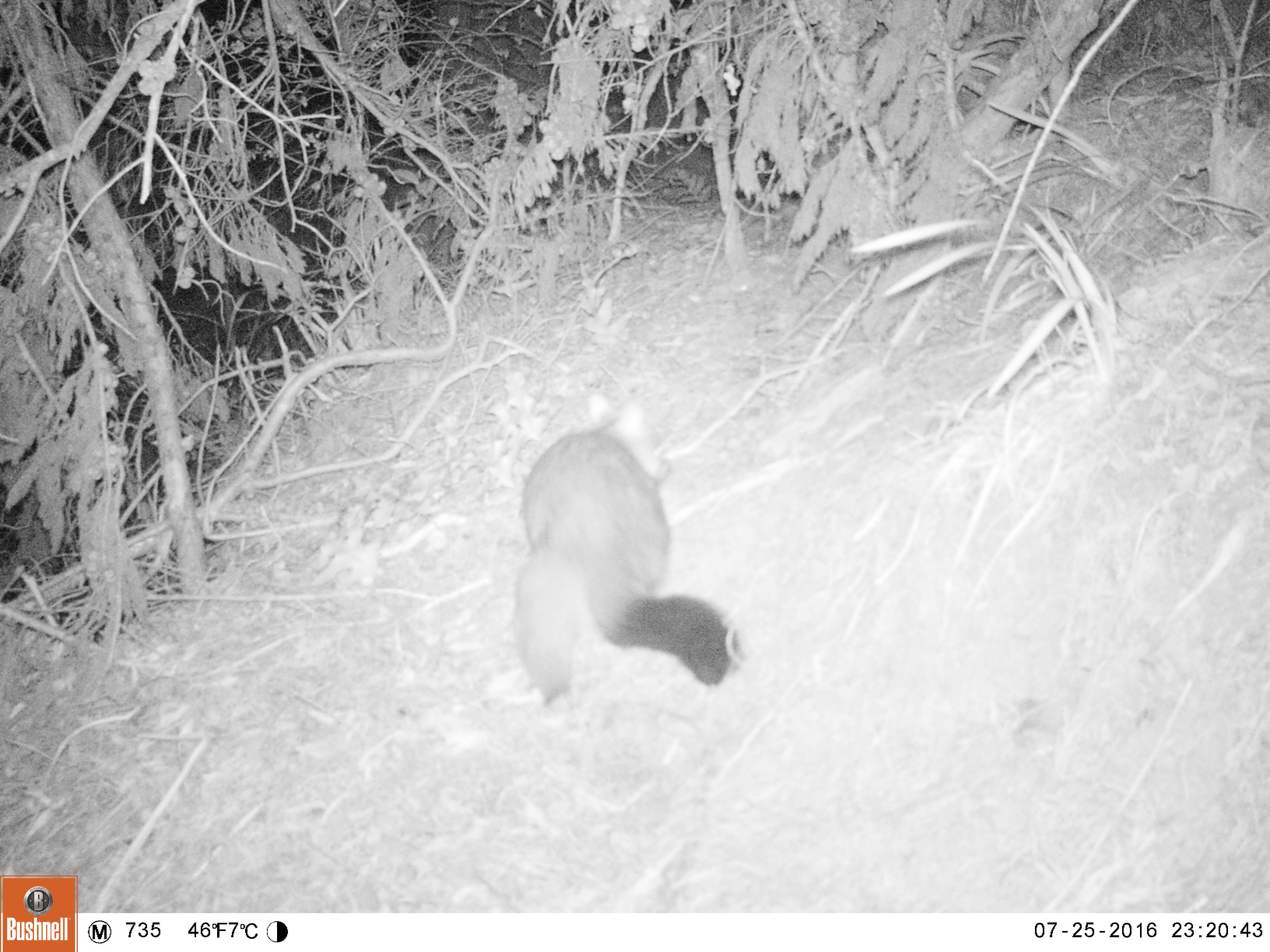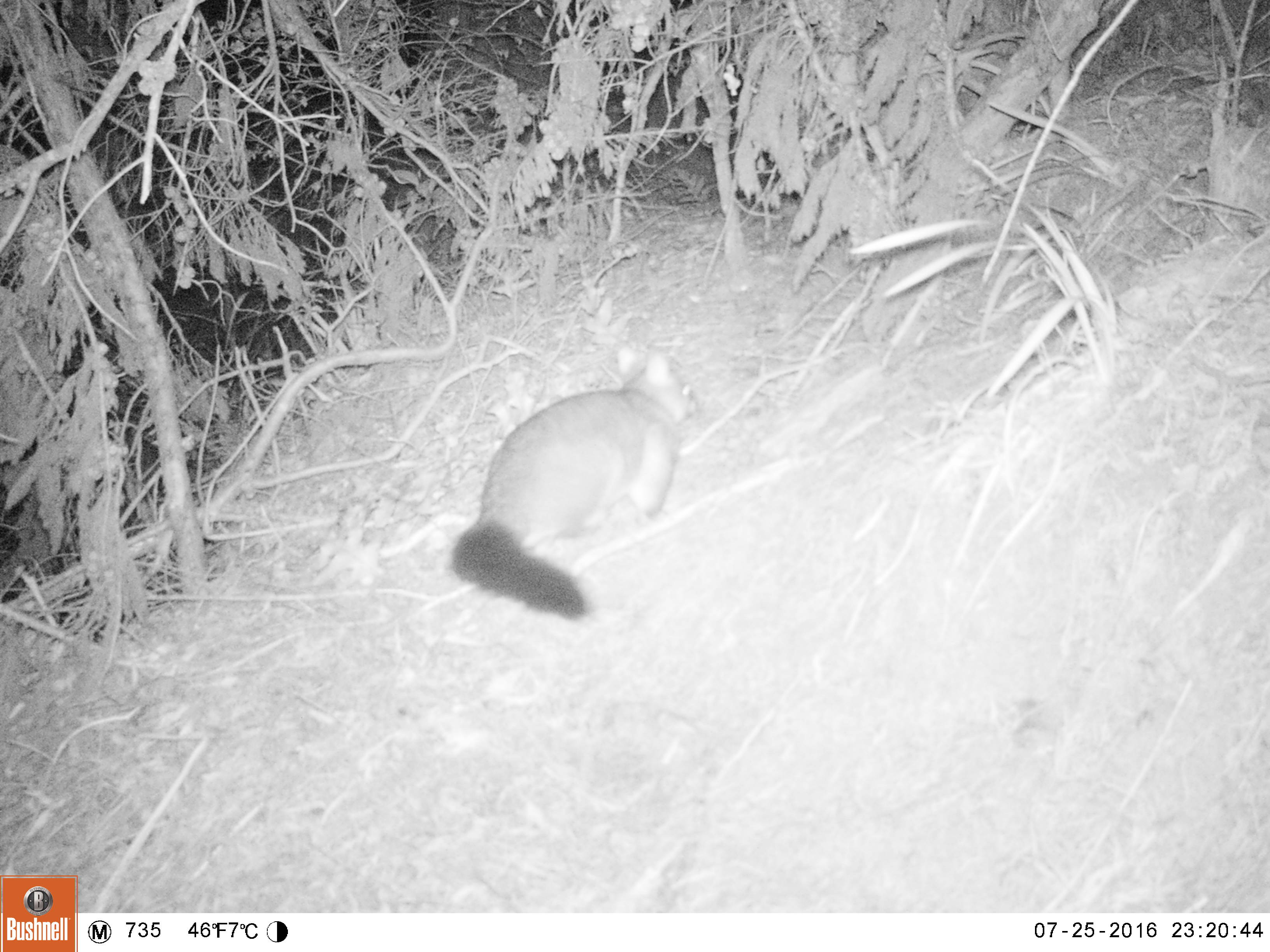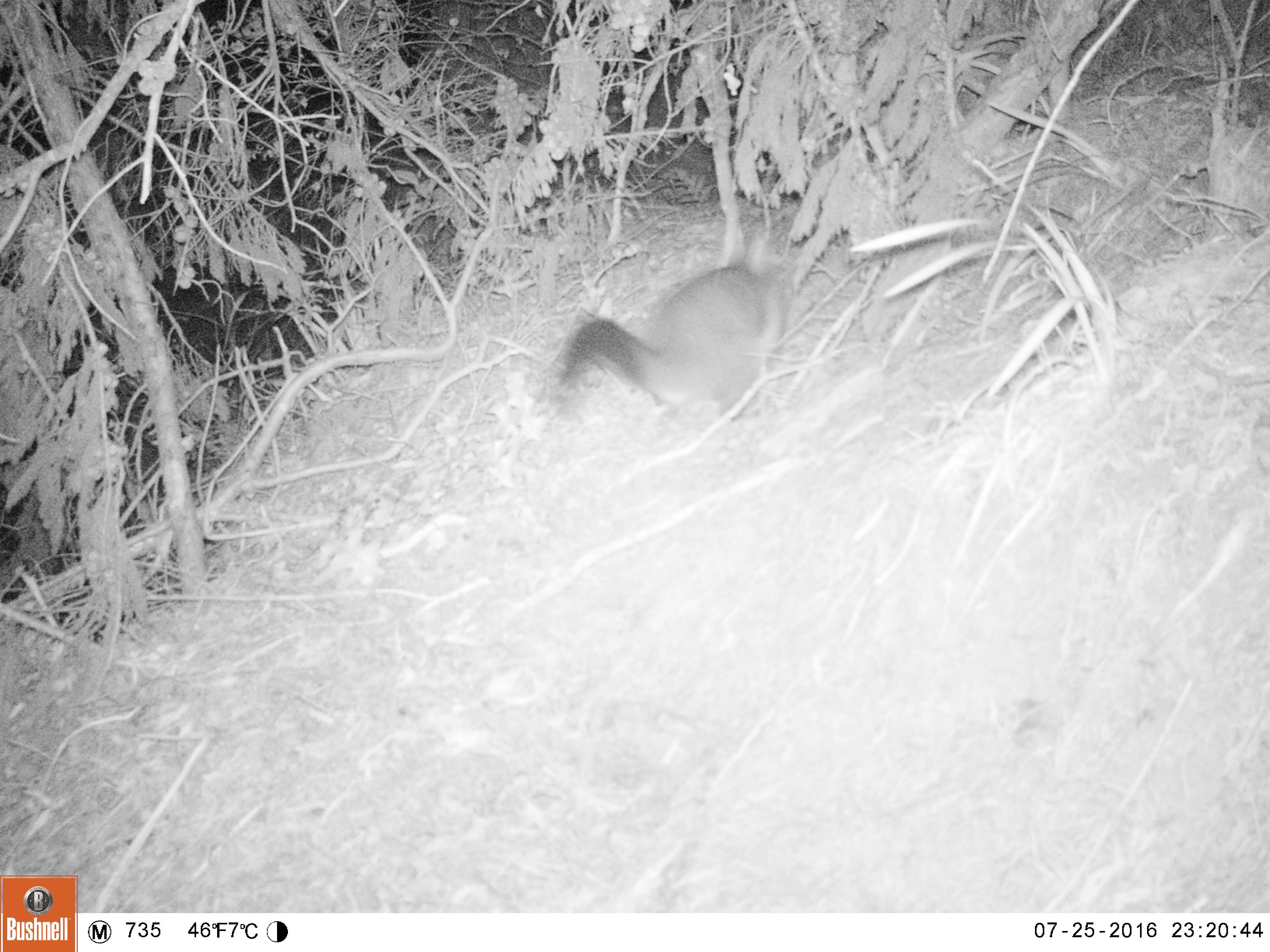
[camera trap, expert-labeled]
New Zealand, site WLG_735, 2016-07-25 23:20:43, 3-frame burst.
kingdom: Animalia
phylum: Chordata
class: Mammalia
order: Diprotodontia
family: Phalangeridae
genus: Trichosurus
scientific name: Trichosurus vulpecula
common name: common brushtail possum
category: possum